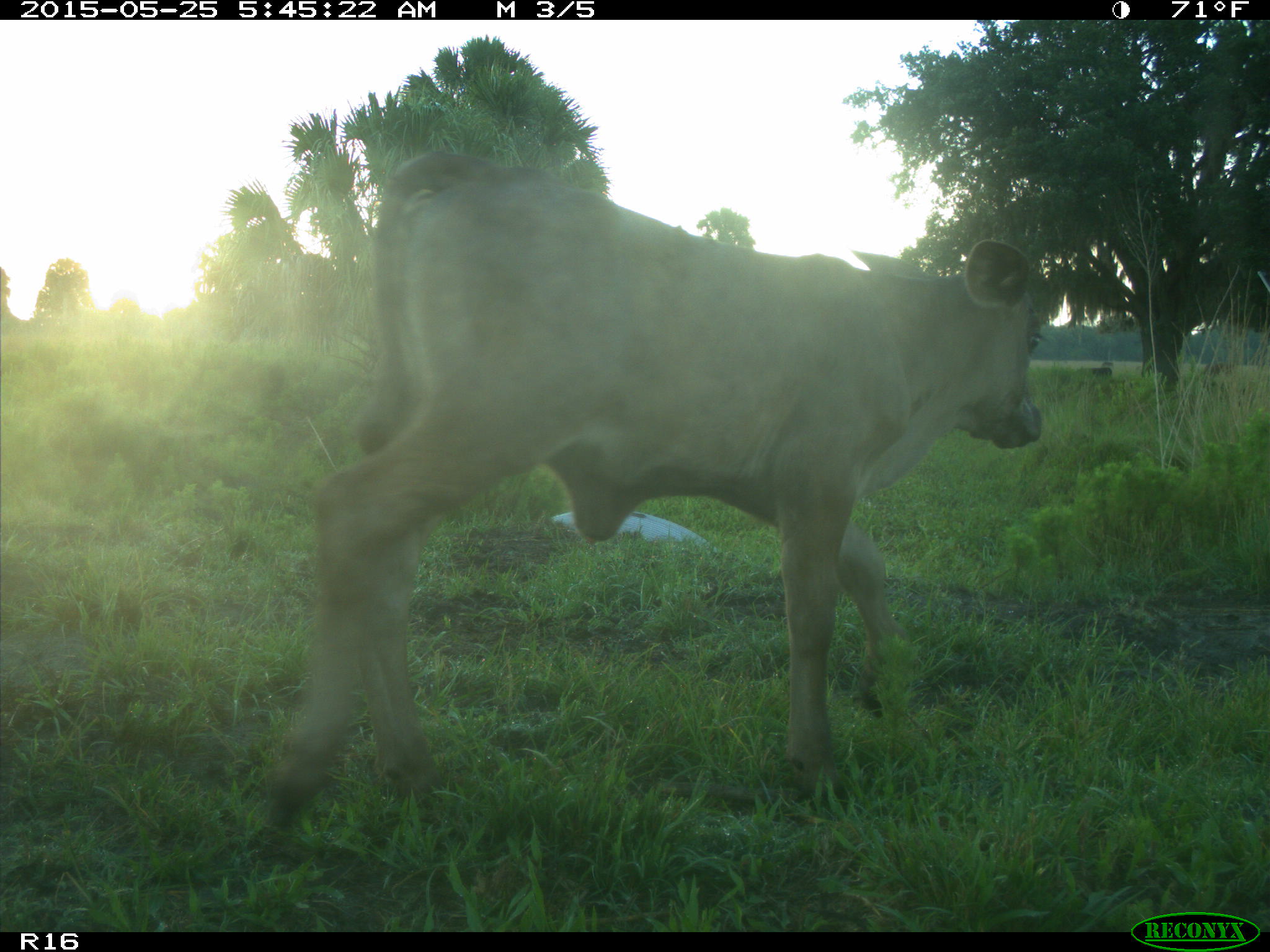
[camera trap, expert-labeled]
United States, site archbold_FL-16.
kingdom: Animalia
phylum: Chordata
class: Mammalia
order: Artiodactyla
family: Bovidae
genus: Bos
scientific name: Bos taurus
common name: domestic cow